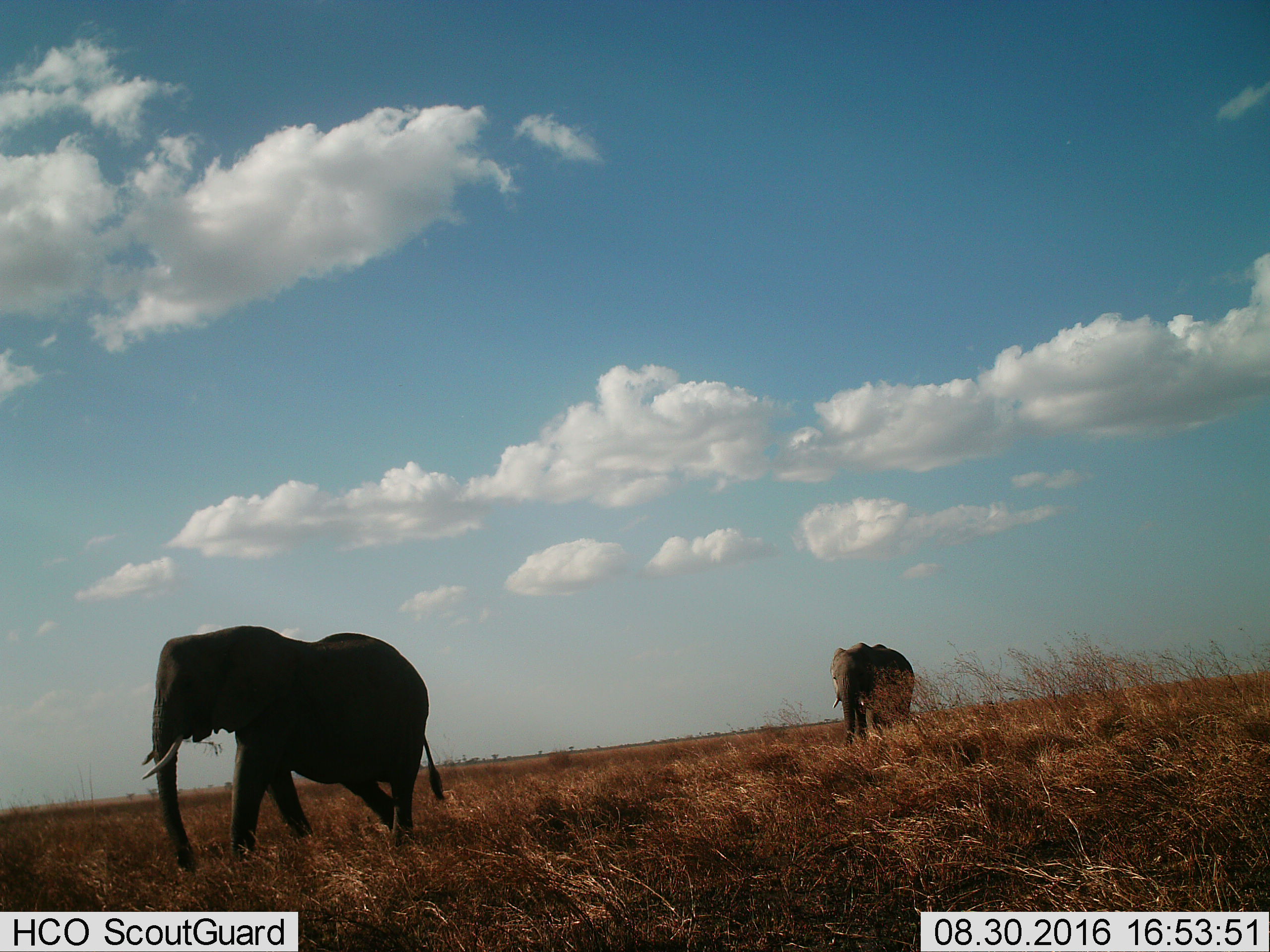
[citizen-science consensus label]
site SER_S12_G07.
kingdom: Animalia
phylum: Chordata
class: Mammalia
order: Proboscidea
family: Elephantidae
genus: Loxodonta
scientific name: Loxodonta africana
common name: african bush elephant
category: elephant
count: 2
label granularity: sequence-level